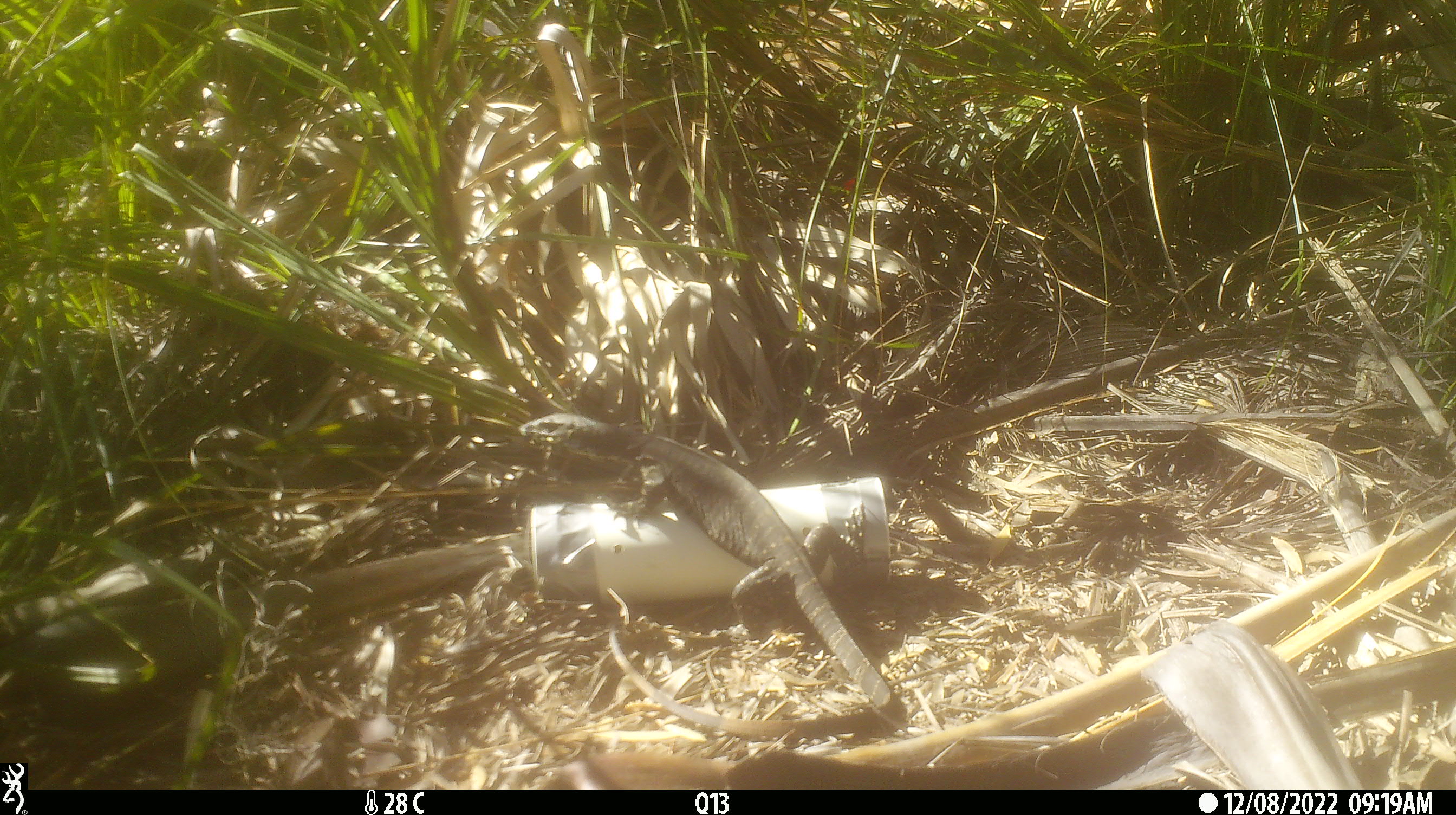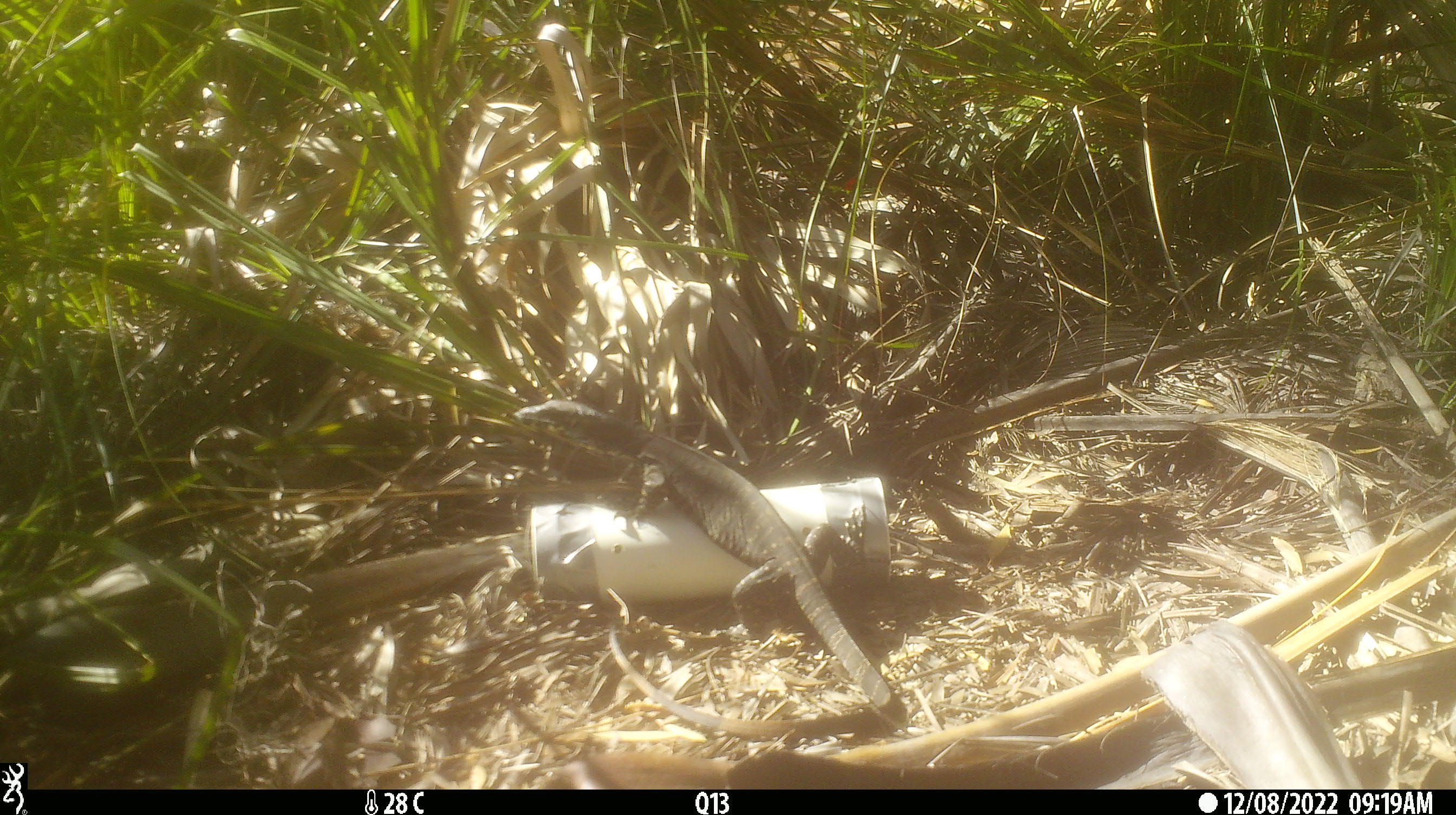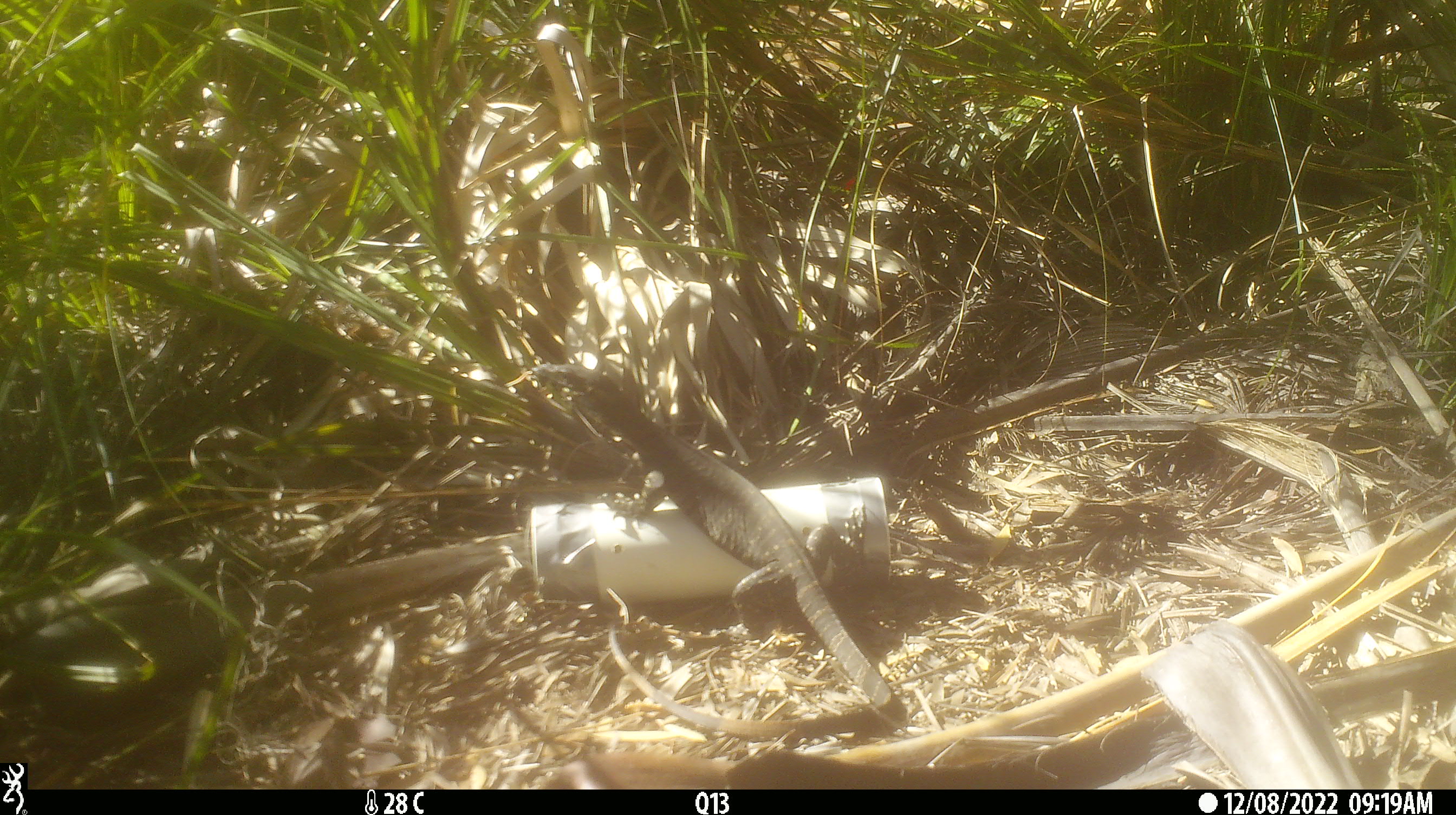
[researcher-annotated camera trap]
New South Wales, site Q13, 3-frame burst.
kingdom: Animalia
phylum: Chordata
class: Reptilia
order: Squamata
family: Varanidae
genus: Varanus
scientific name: Varanus varius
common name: lace monitor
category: goanna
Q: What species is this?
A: Goanna (lace monitor) (Varanus varius).